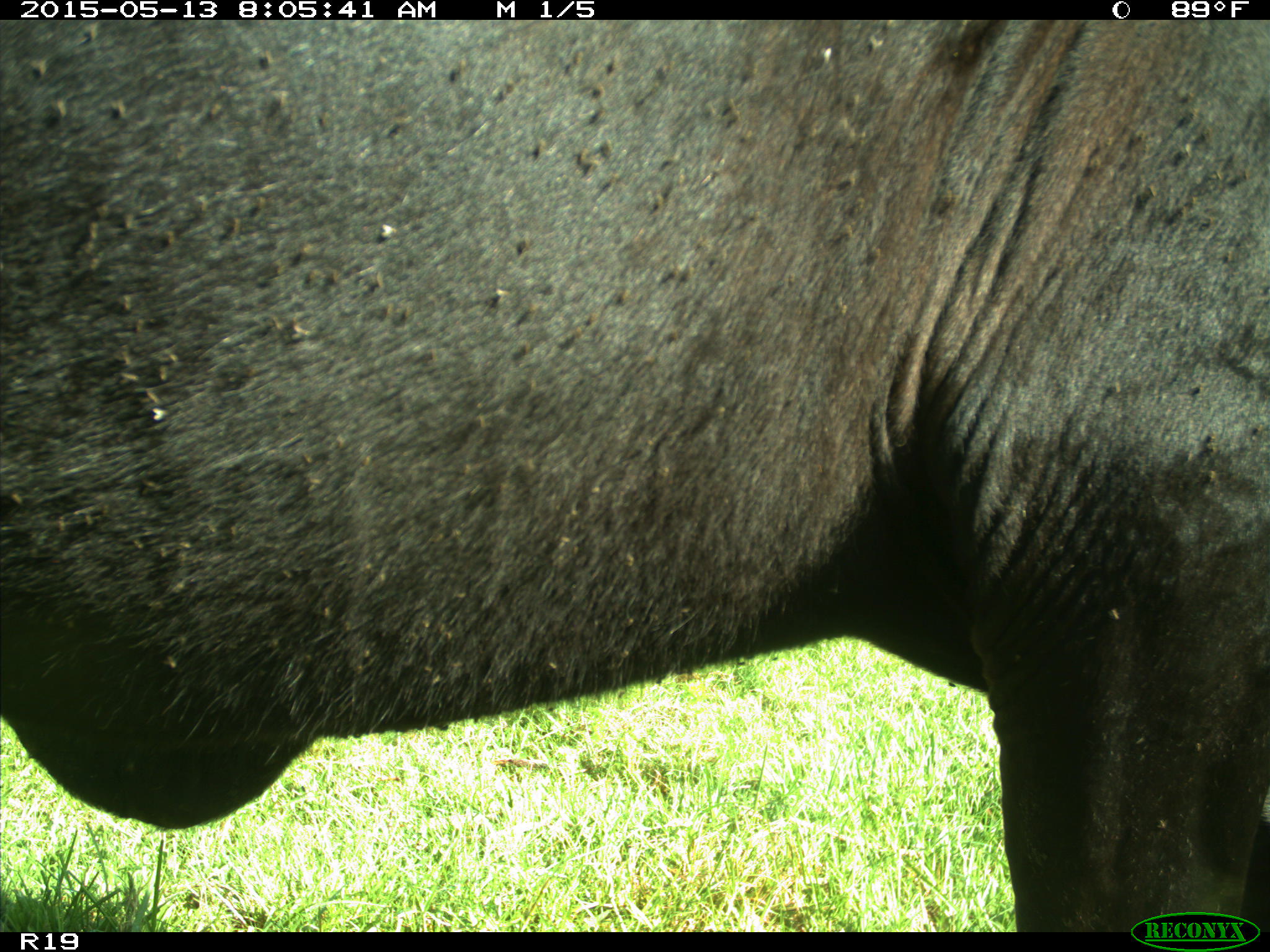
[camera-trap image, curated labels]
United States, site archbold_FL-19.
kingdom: Animalia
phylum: Chordata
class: Mammalia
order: Artiodactyla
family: Bovidae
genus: Bos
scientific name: Bos taurus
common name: domestic cow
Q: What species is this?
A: Bos taurus (domestic cow).